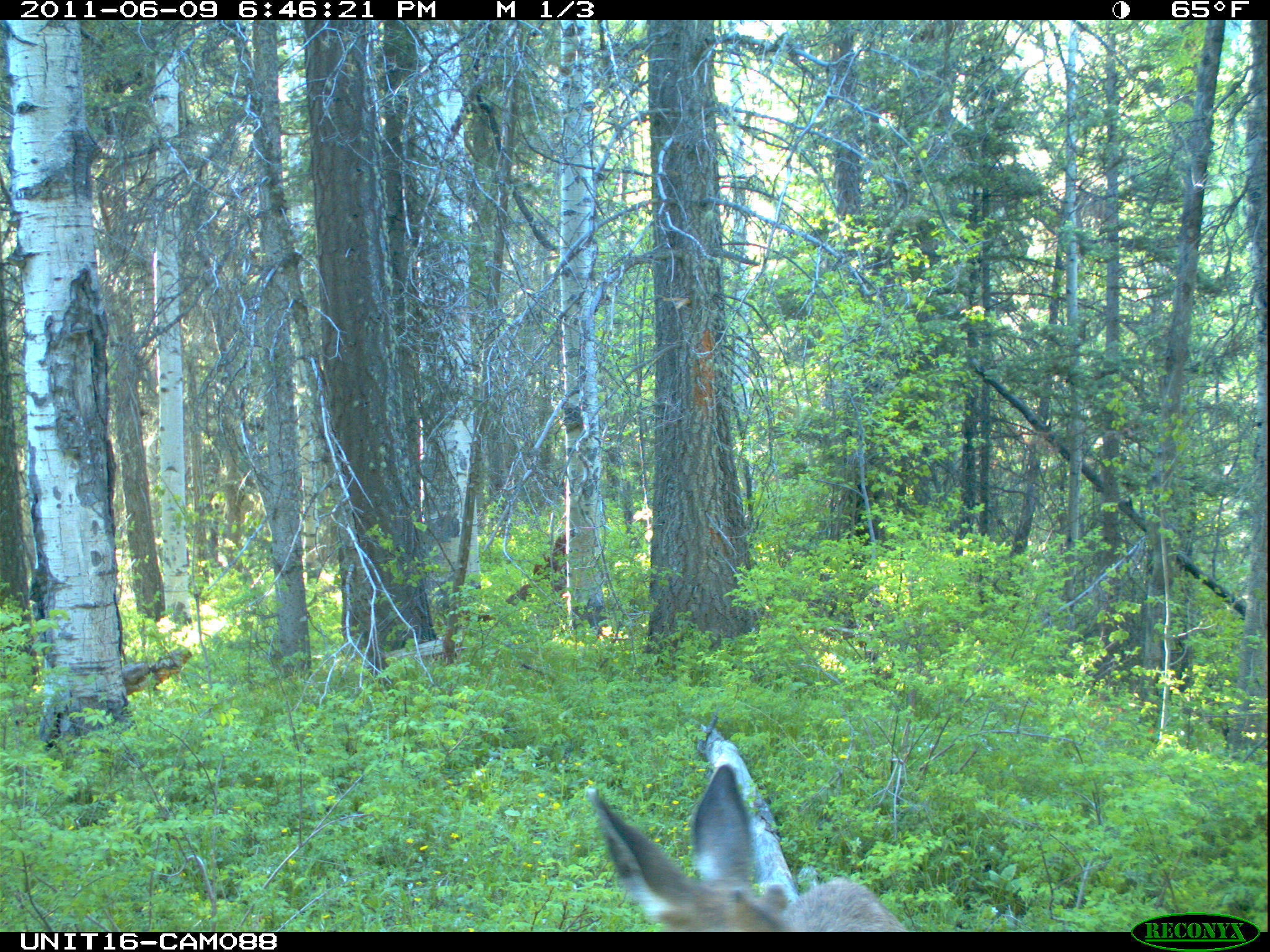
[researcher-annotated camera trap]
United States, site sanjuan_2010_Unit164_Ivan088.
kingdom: Animalia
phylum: Chordata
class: Mammalia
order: Artiodactyla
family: Cervidae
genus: Odocoileus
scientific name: Odocoileus hemionus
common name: mule deer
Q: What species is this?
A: Odocoileus hemionus (mule deer).